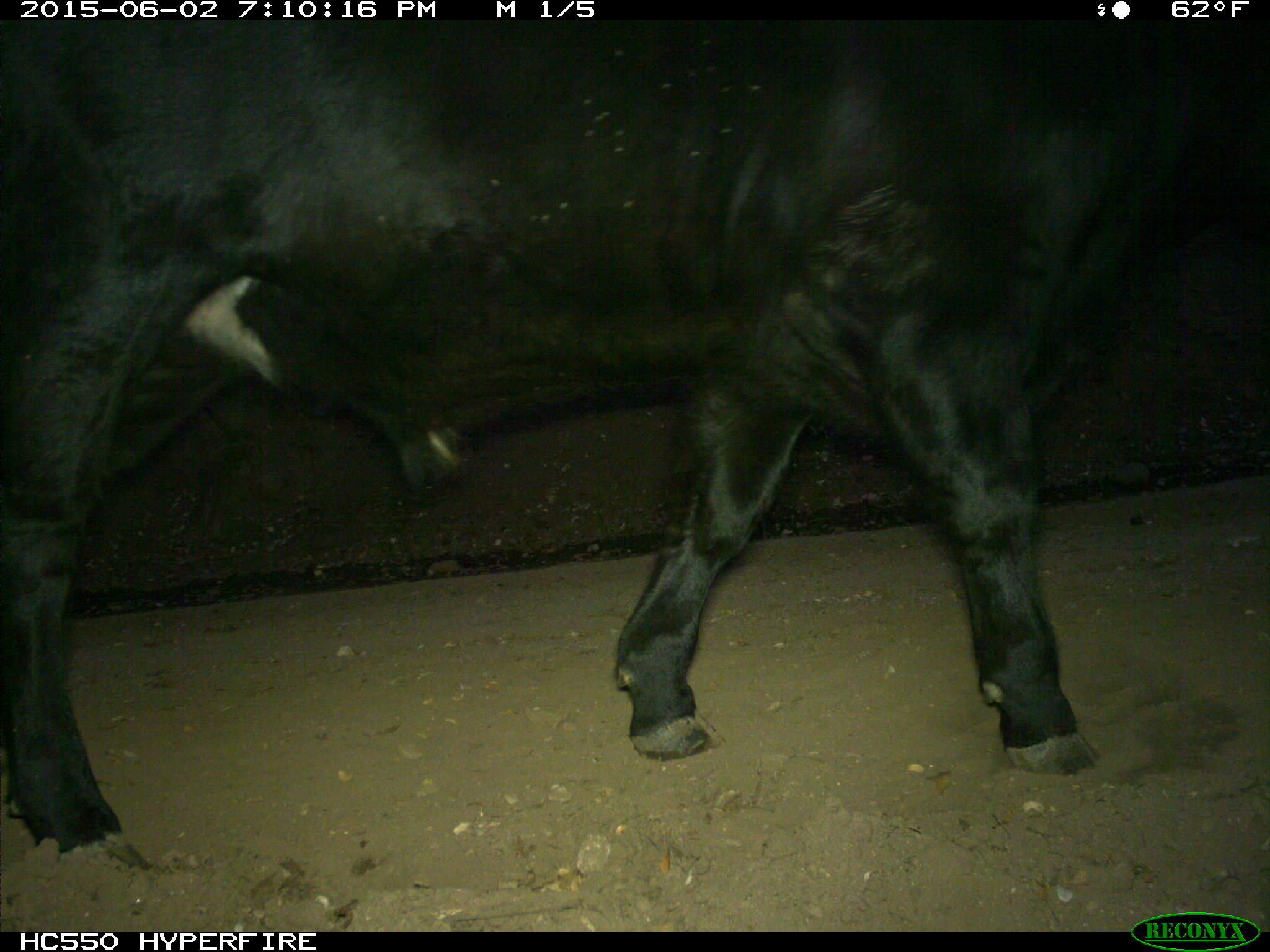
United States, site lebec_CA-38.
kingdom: Animalia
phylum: Chordata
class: Mammalia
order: Artiodactyla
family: Bovidae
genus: Bos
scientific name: Bos taurus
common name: domestic cow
Bos taurus (domestic cow).